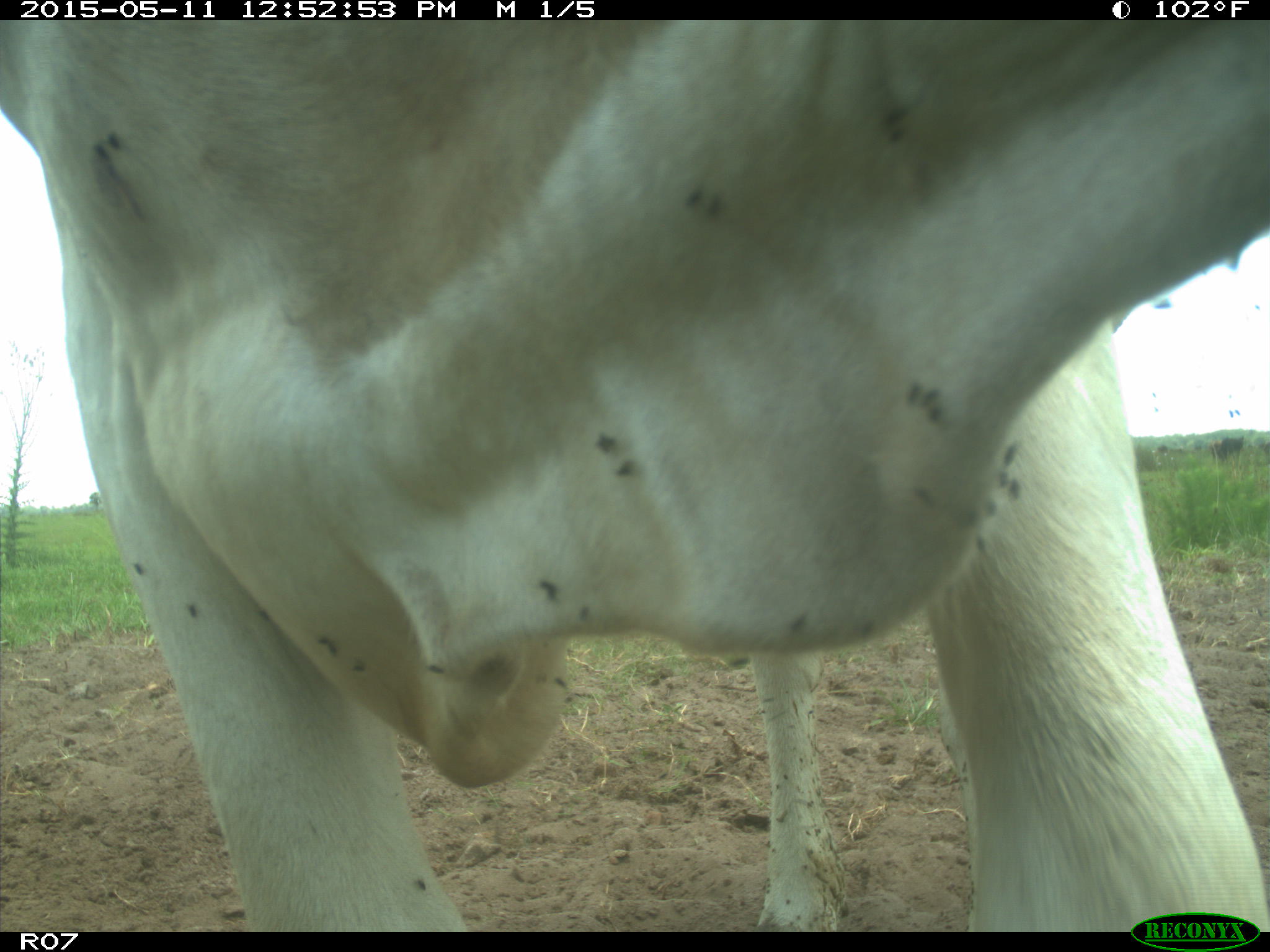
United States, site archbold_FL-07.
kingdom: Animalia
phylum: Chordata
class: Mammalia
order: Artiodactyla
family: Bovidae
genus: Bos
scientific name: Bos taurus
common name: domestic cow